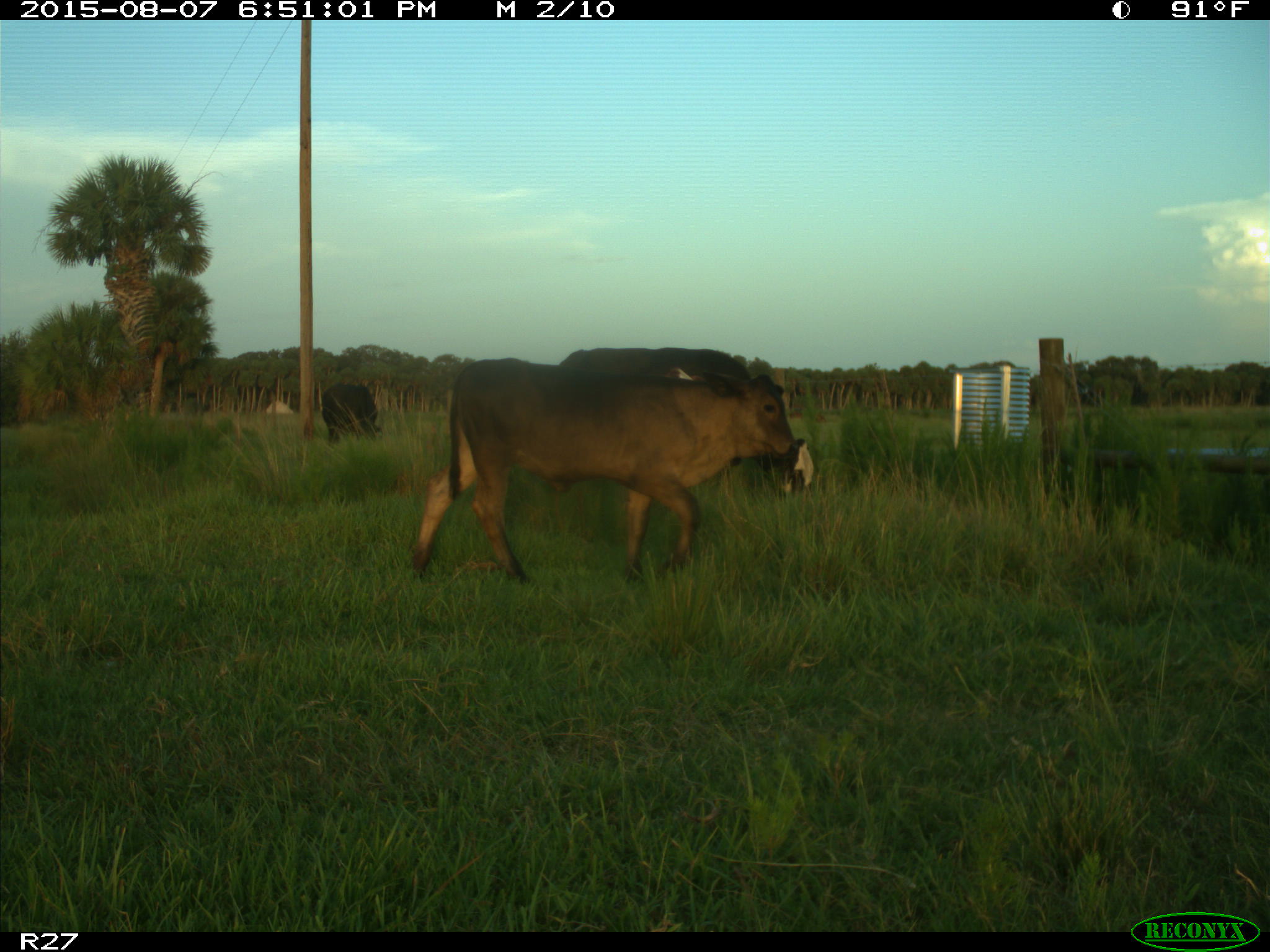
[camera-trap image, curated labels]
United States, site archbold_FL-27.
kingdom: Animalia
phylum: Chordata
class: Mammalia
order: Artiodactyla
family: Bovidae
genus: Bos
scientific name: Bos taurus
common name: domestic cow